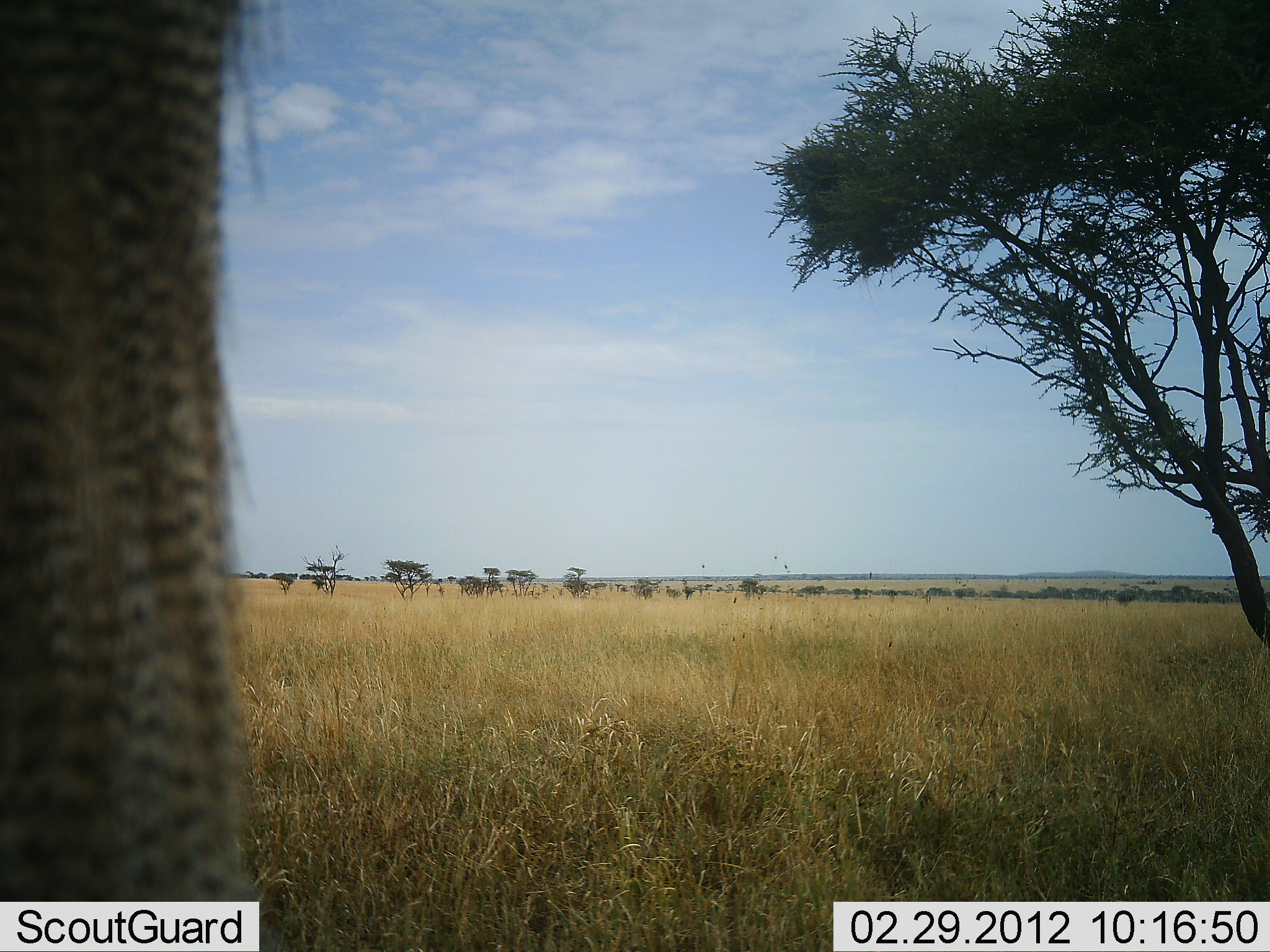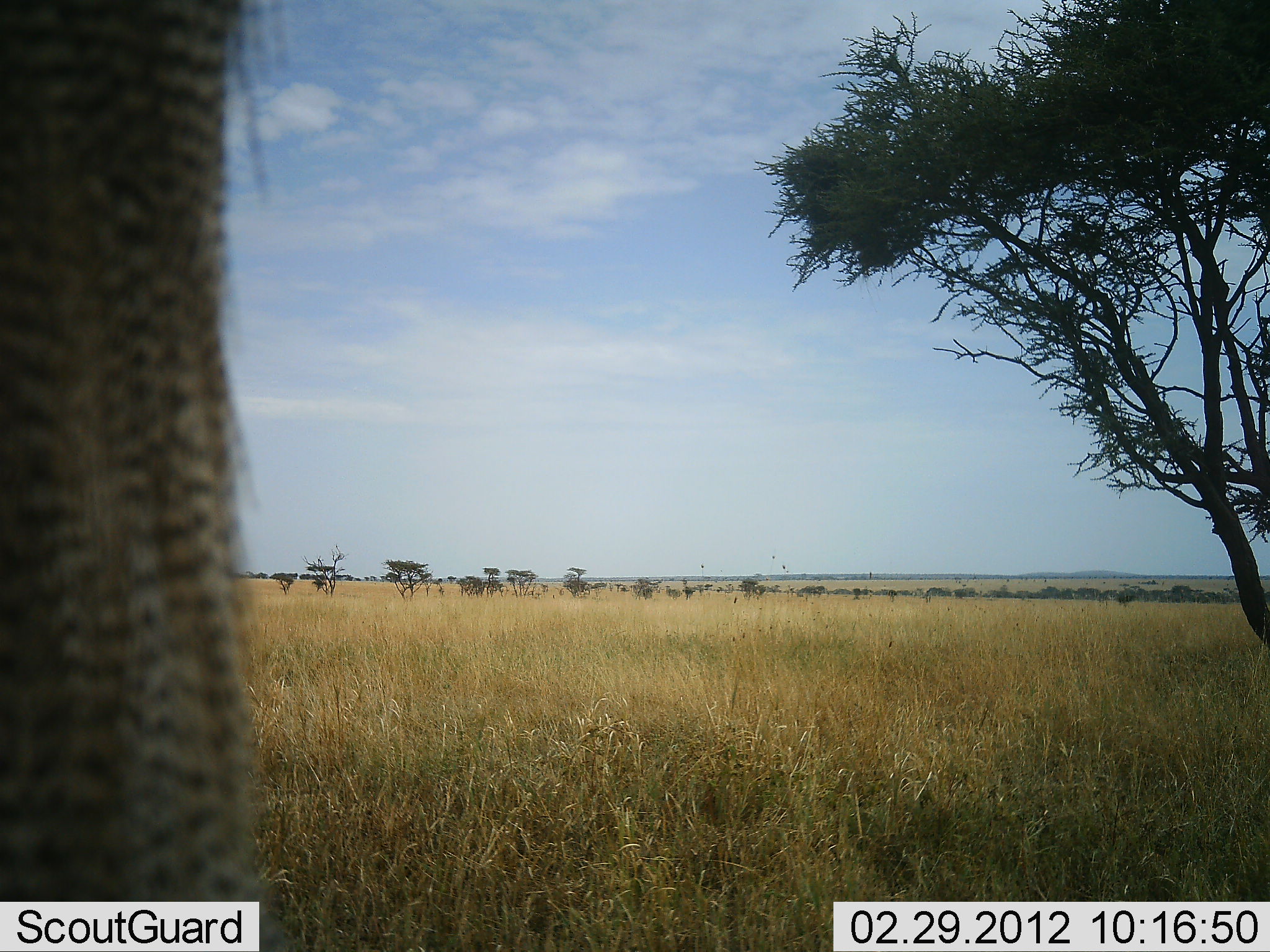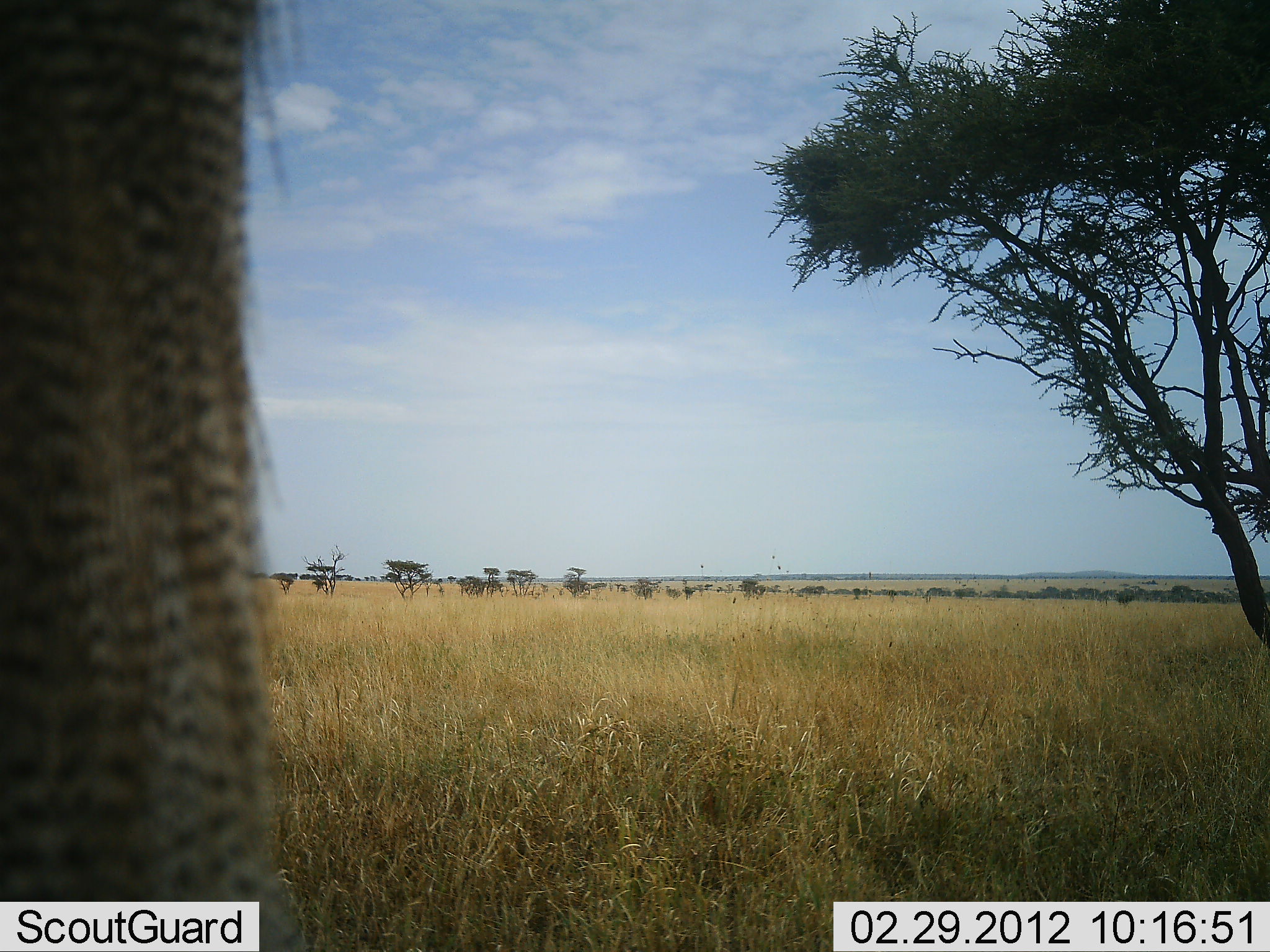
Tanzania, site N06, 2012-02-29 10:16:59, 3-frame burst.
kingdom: Animalia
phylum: Chordata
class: Aves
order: Otidiformes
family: Otididae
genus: Ardeotis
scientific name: Ardeotis kori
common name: kori bustard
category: koribustard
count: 1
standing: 100%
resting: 0%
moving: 0%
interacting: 0%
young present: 0%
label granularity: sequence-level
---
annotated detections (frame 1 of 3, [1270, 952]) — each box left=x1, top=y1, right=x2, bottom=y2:
animal: left=1, top=1, right=275, bottom=952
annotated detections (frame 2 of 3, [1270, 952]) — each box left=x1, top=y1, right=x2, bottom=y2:
animal: left=0, top=1, right=270, bottom=952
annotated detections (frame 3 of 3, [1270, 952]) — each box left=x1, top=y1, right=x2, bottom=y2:
animal: left=0, top=0, right=303, bottom=951